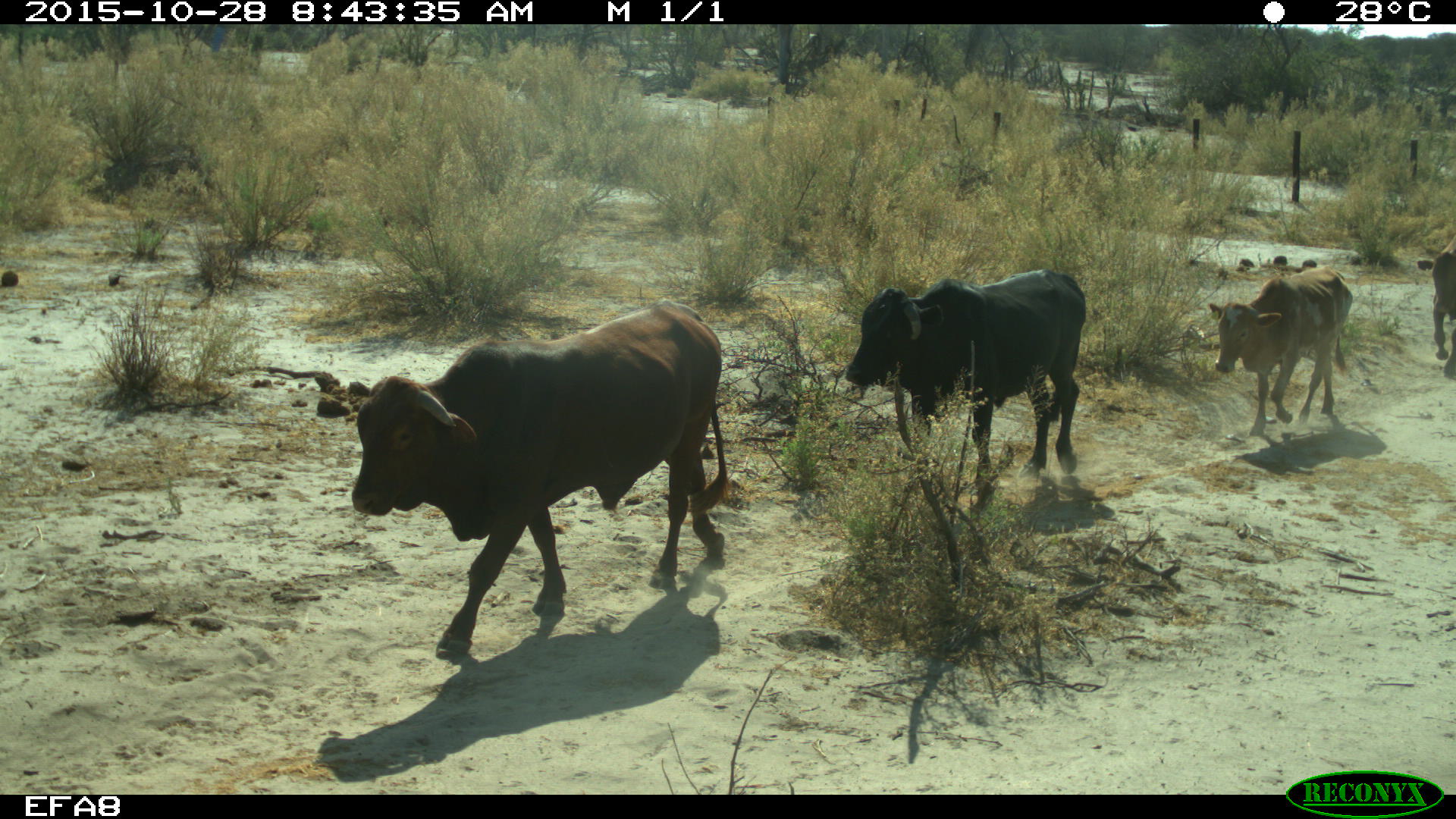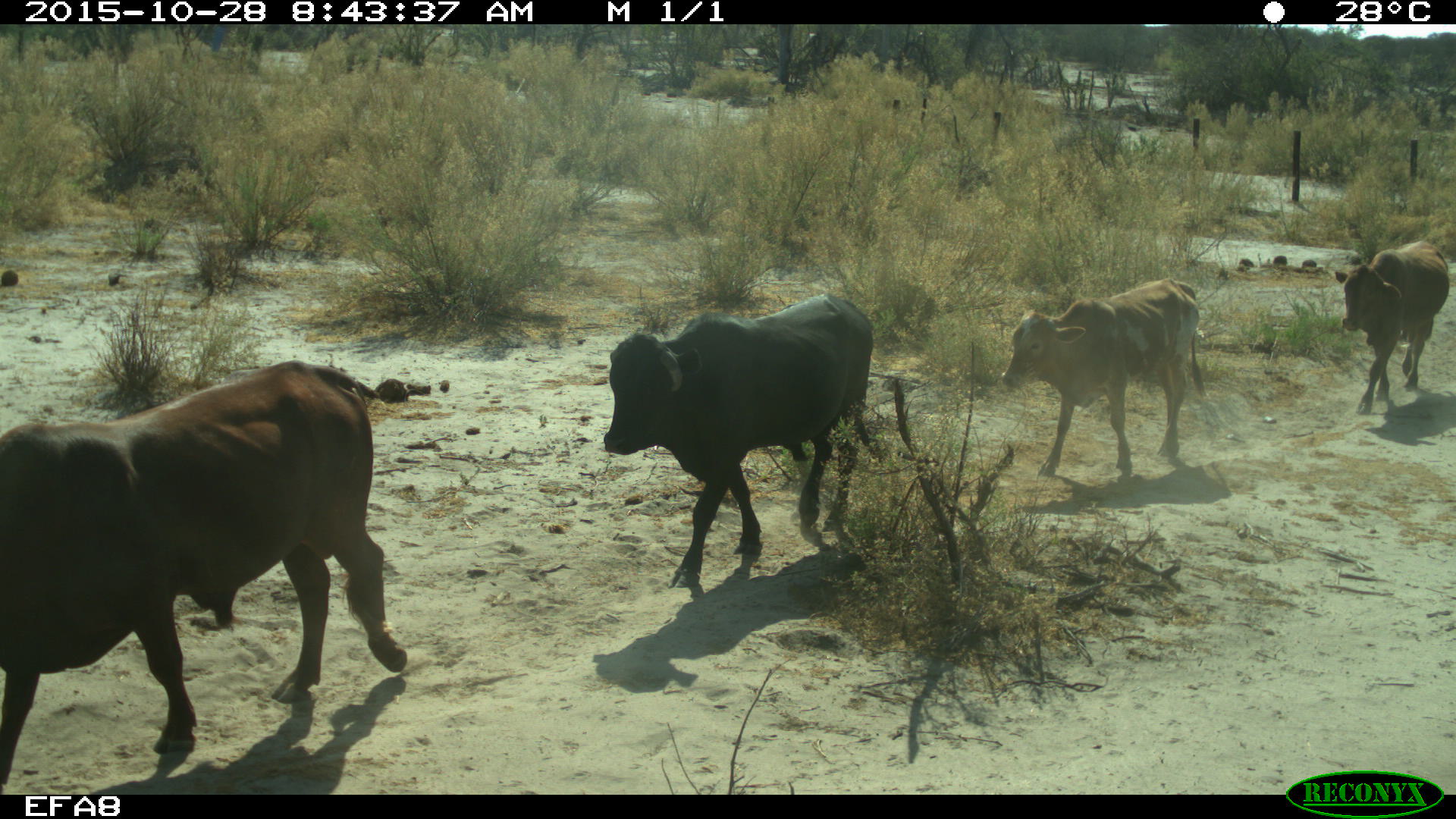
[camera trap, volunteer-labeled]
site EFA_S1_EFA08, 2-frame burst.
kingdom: Animalia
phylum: Chordata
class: Mammalia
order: Artiodactyla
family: Bovidae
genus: Bos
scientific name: Bos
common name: cattle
Cattle (Bos), count 4. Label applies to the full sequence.